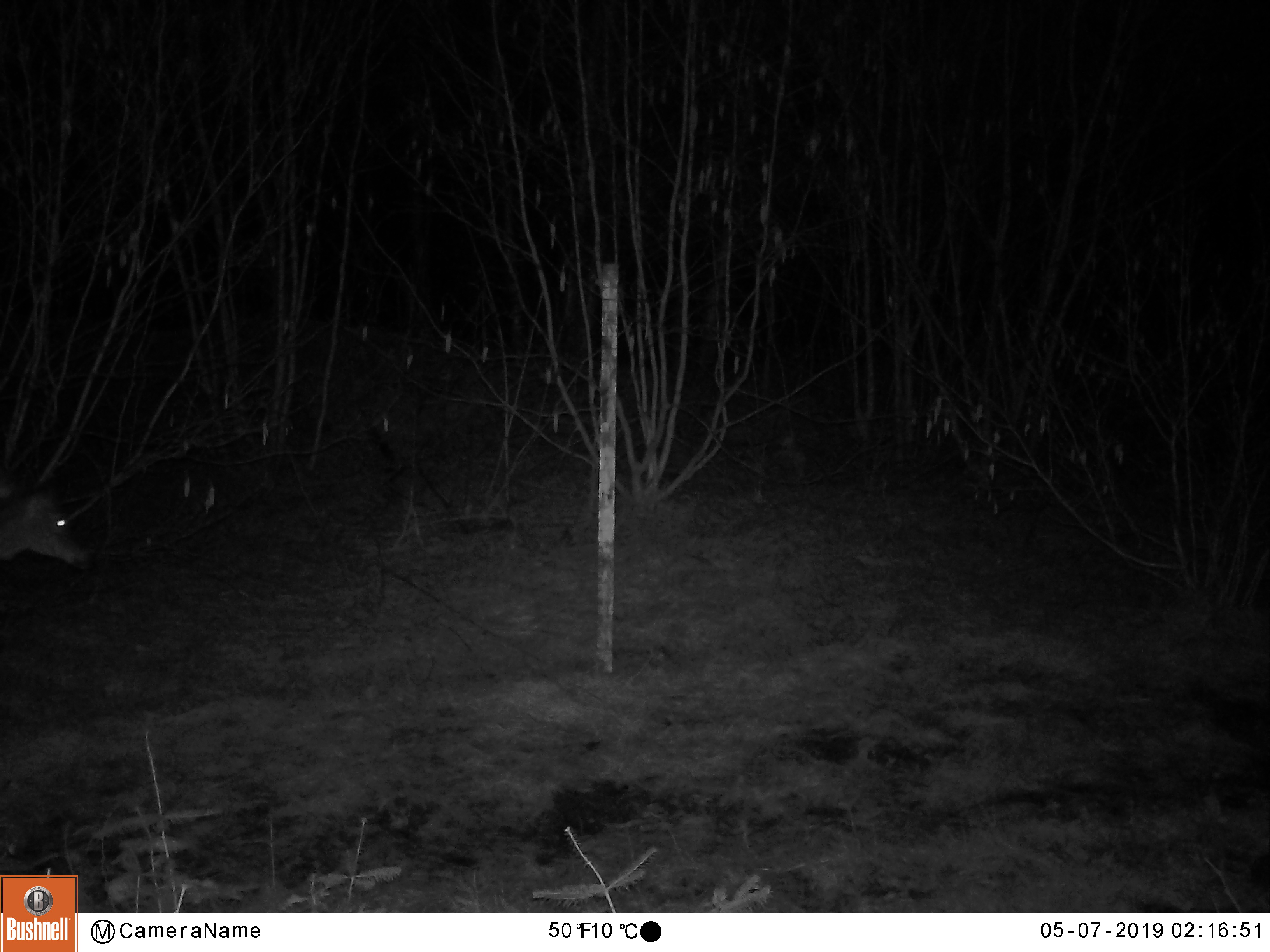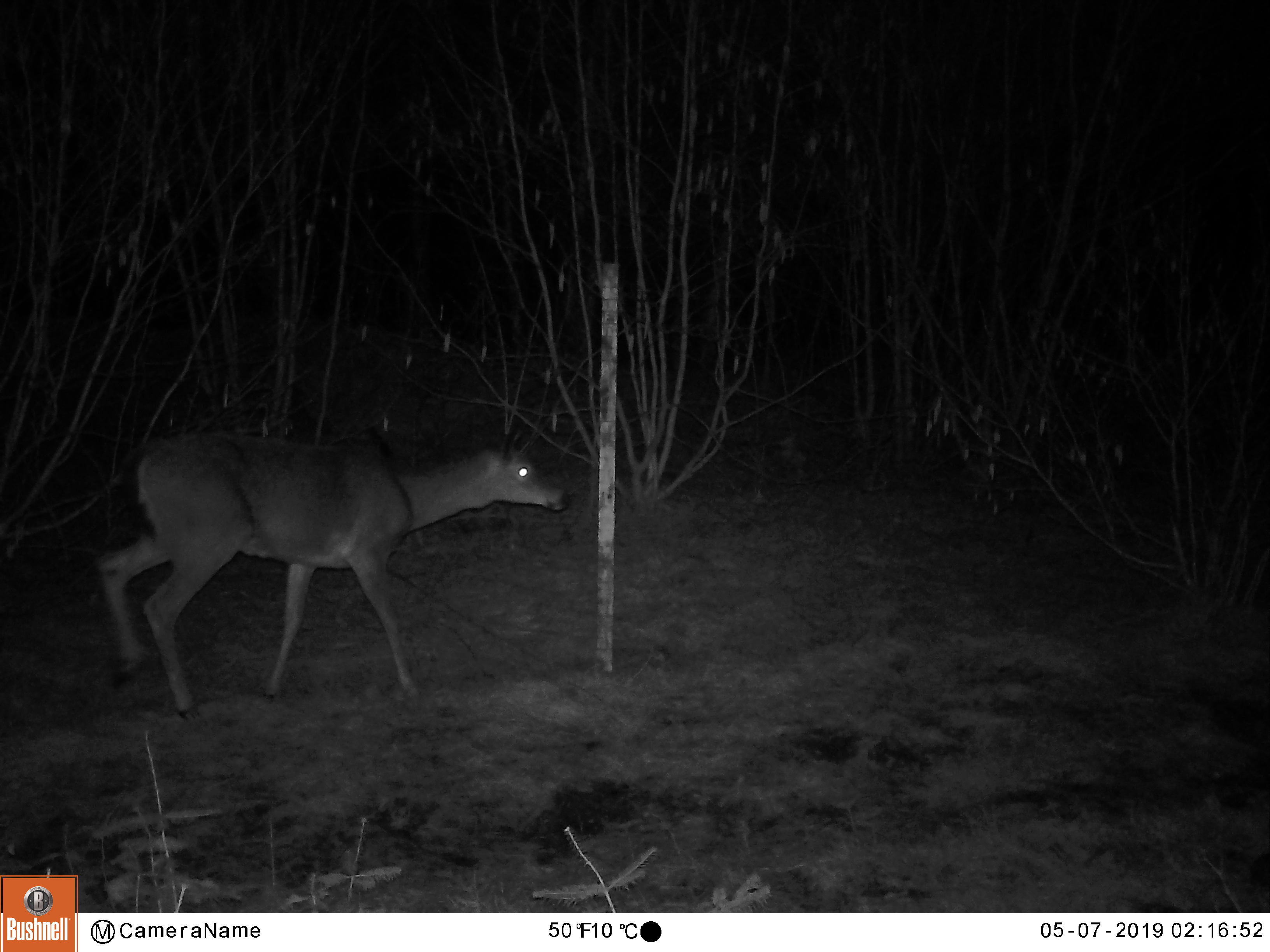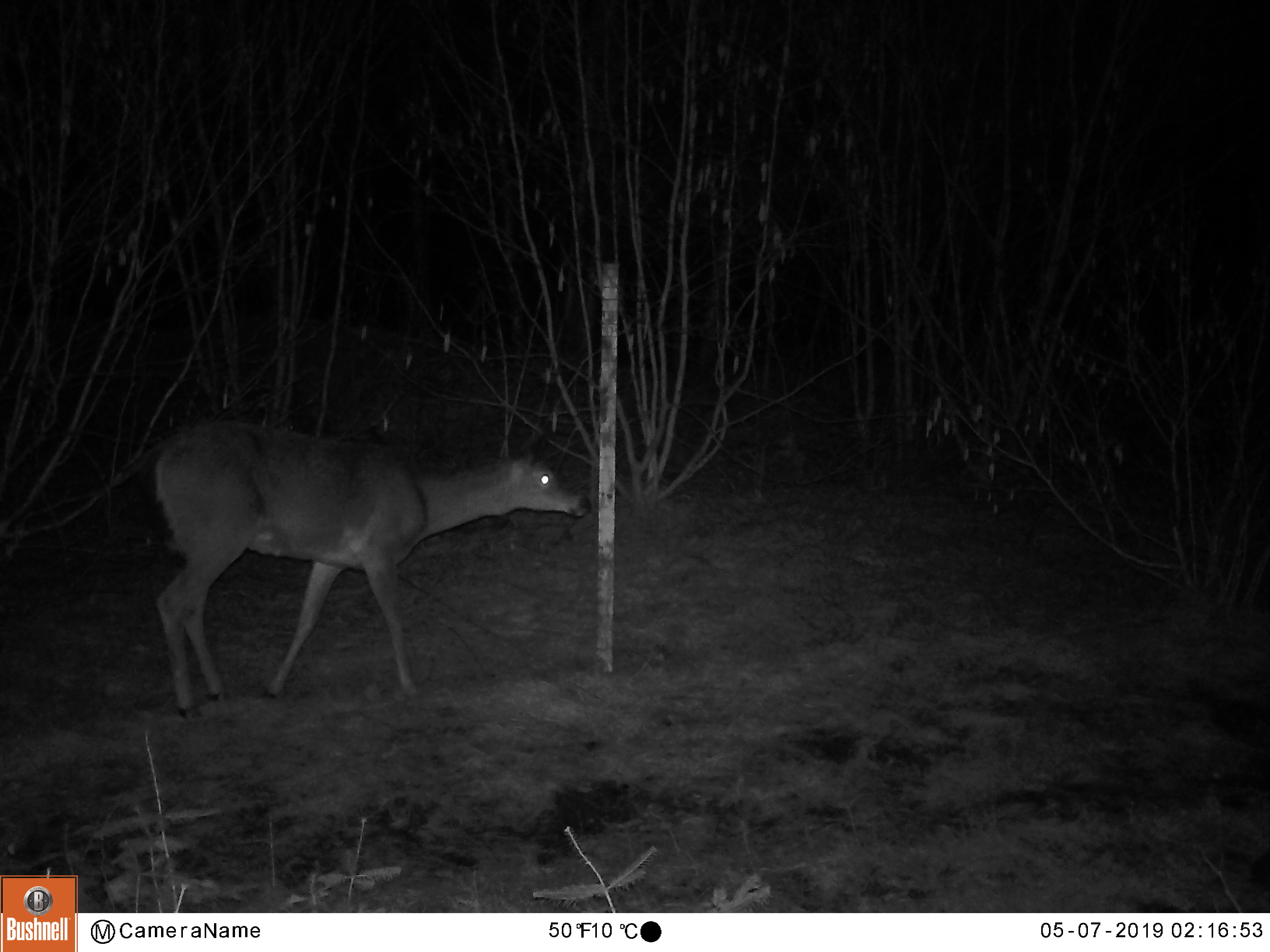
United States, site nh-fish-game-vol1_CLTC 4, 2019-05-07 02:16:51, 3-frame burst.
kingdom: Animalia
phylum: Chordata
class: Mammalia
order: Artiodactyla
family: Cervidae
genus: Odocoileus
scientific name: Odocoileus virginianus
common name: white-tailed deer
White-tailed deer (Odocoileus virginianus).